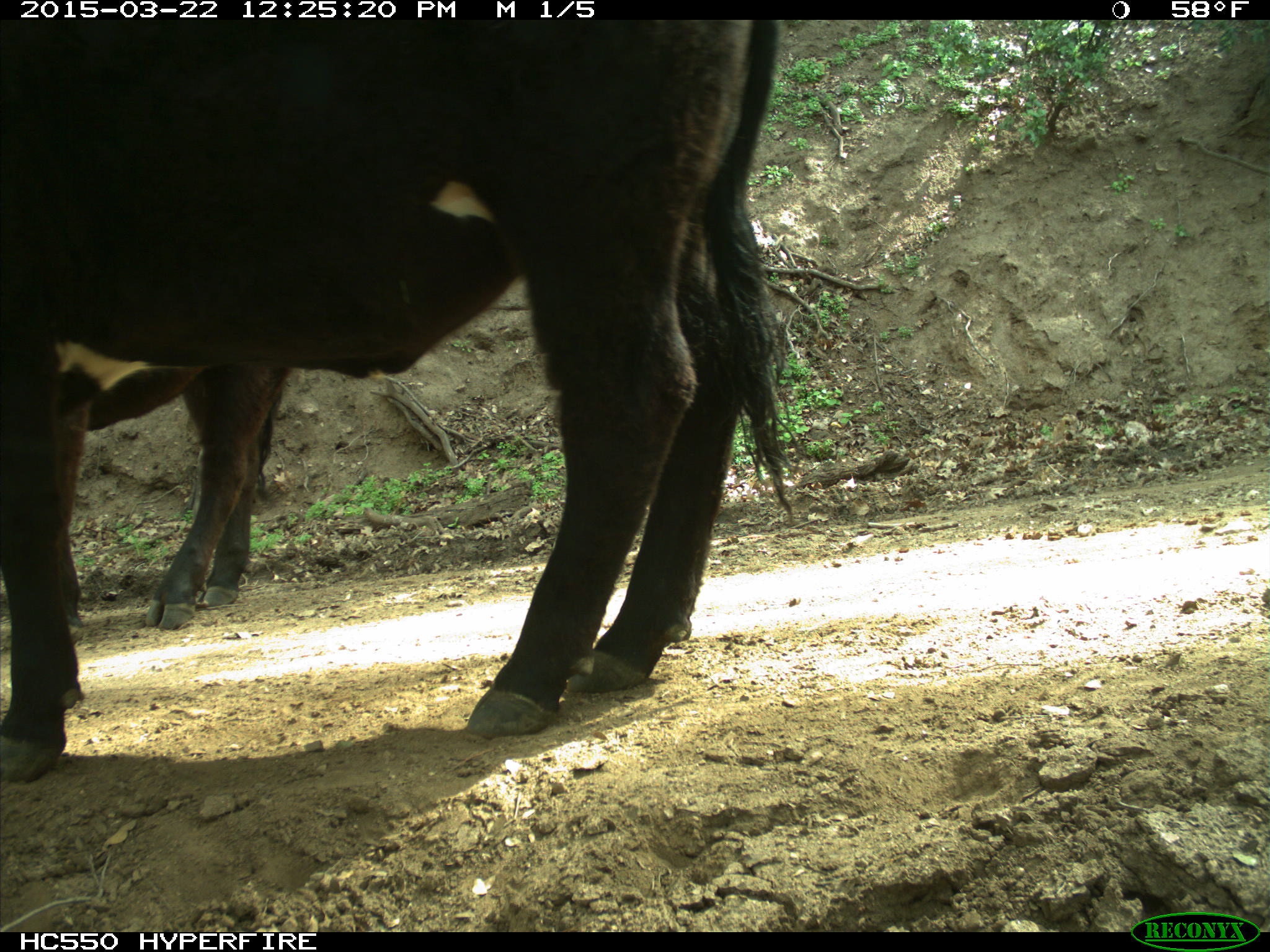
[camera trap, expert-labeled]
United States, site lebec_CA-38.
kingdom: Animalia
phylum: Chordata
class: Mammalia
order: Artiodactyla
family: Bovidae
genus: Bos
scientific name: Bos taurus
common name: domestic cow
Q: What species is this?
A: Bos taurus (domestic cow).